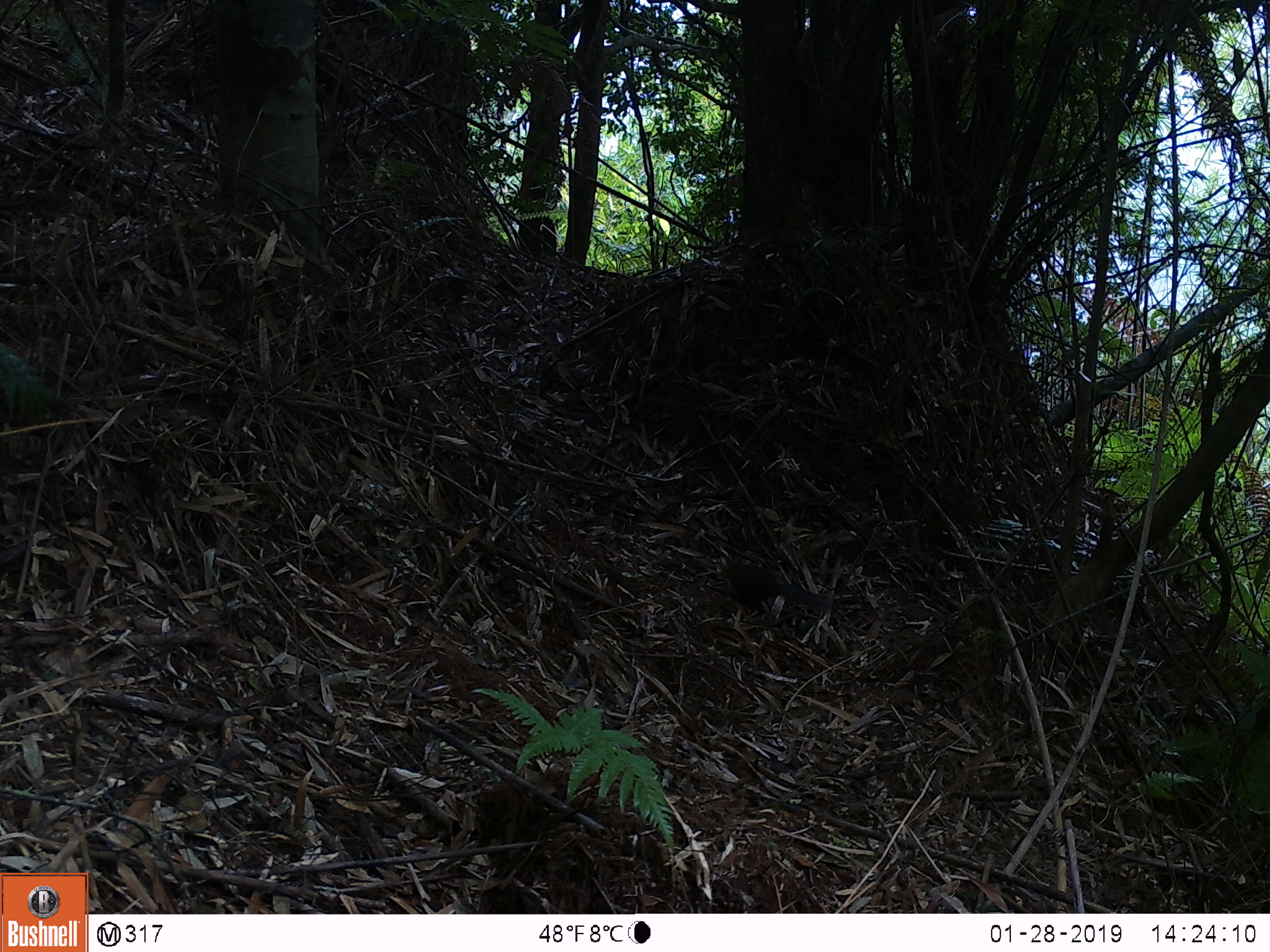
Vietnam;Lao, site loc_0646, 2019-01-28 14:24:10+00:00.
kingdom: Animalia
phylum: Chordata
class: Mammalia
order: Rodentia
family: Sciuridae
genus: Dremomys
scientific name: Dremomys rufigenis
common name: red-cheeked squirrel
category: red cheeked squirrel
Red cheeked squirrel (red-cheeked squirrel) (Dremomys rufigenis). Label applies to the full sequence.